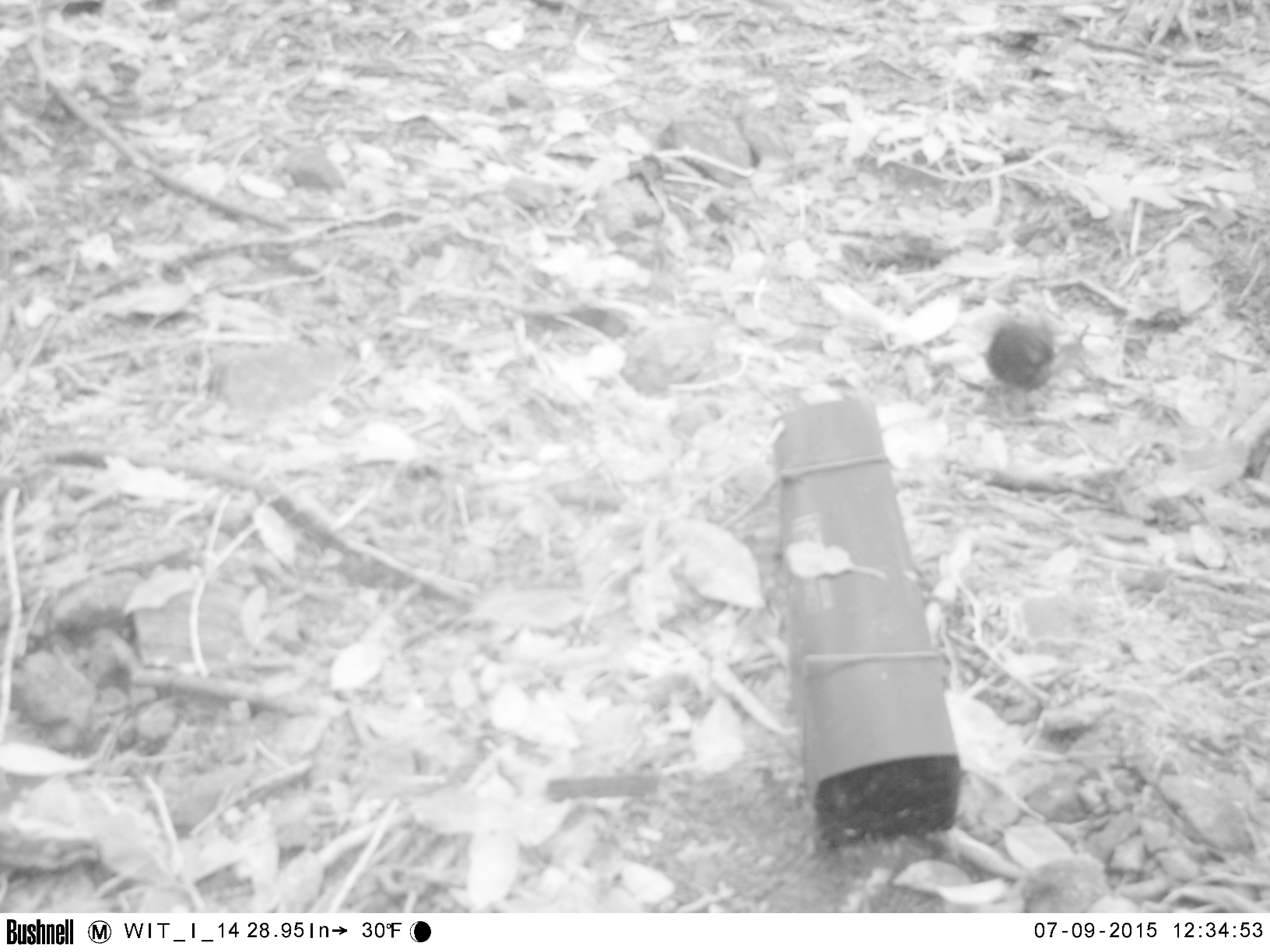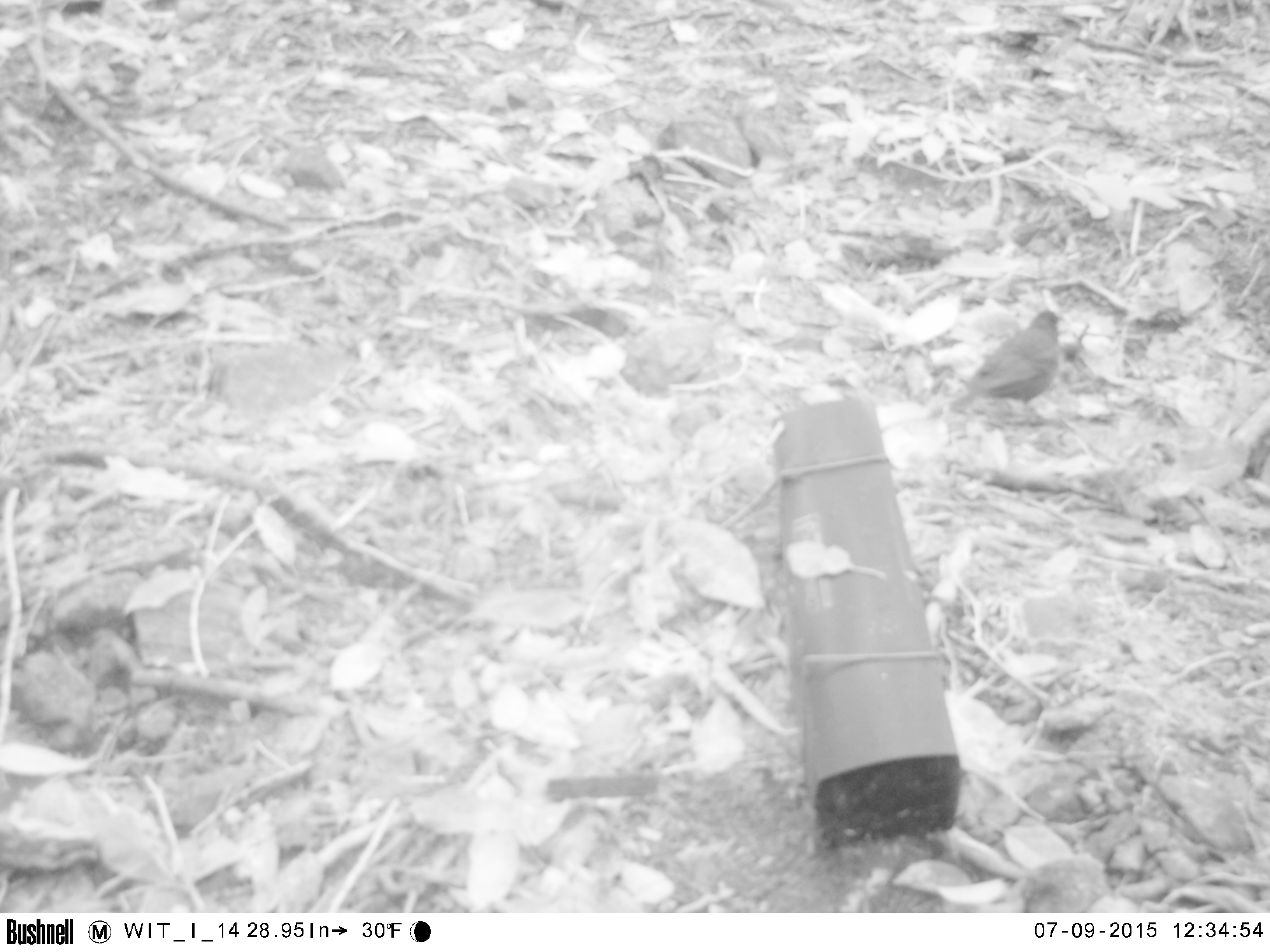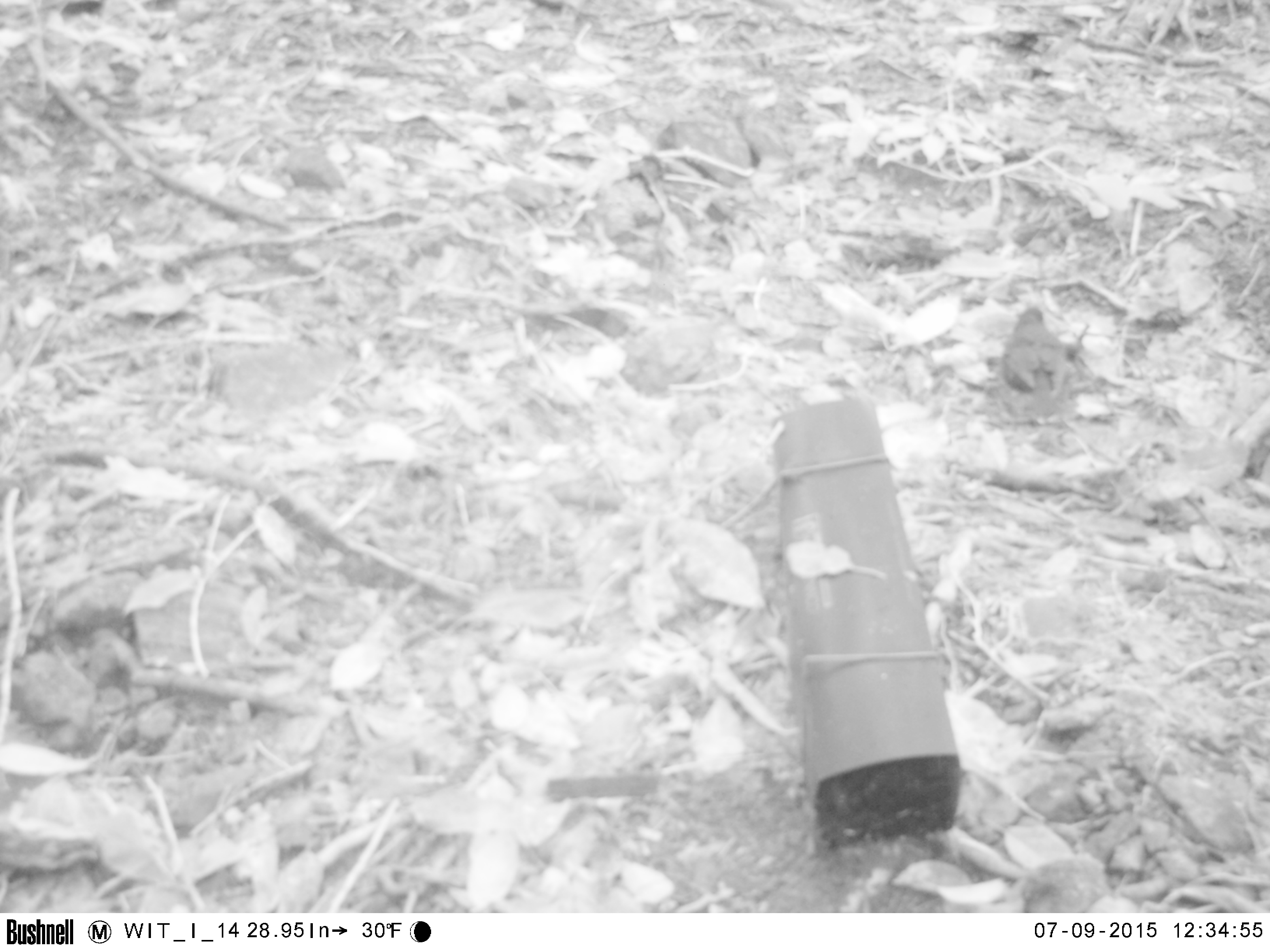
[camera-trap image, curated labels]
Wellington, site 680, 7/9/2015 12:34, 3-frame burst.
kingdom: Animalia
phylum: Chordata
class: Aves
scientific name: Aves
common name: bird